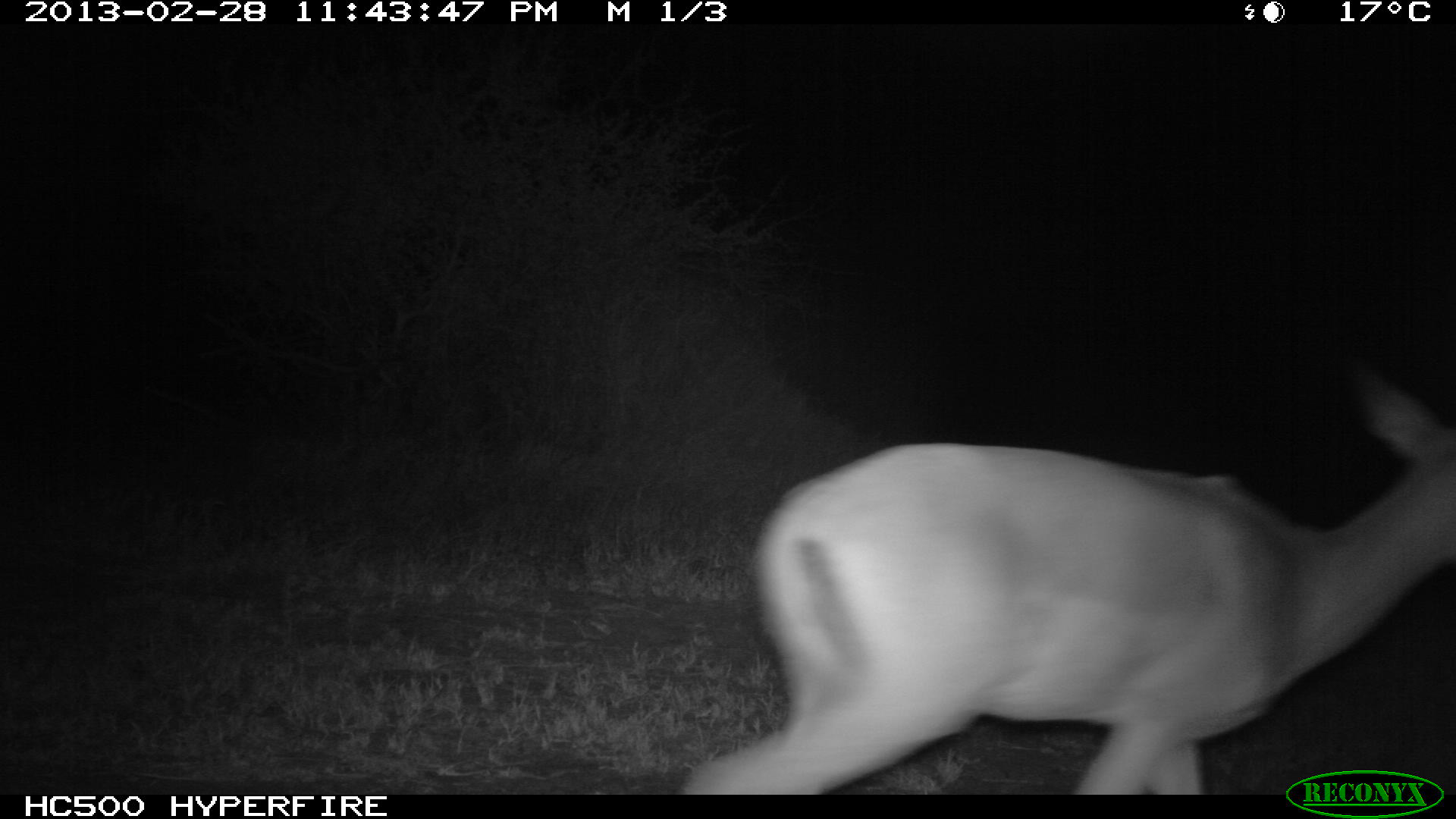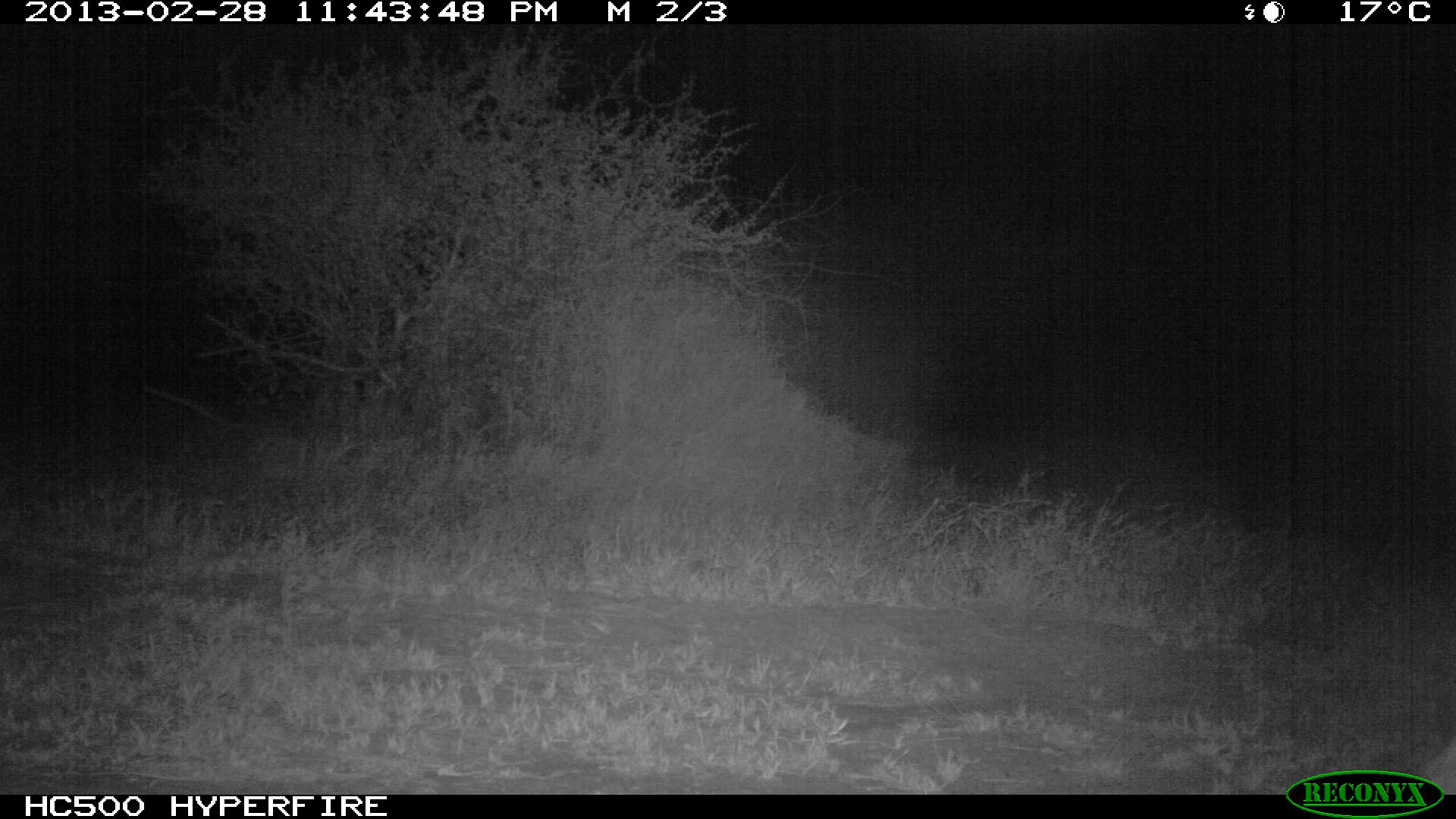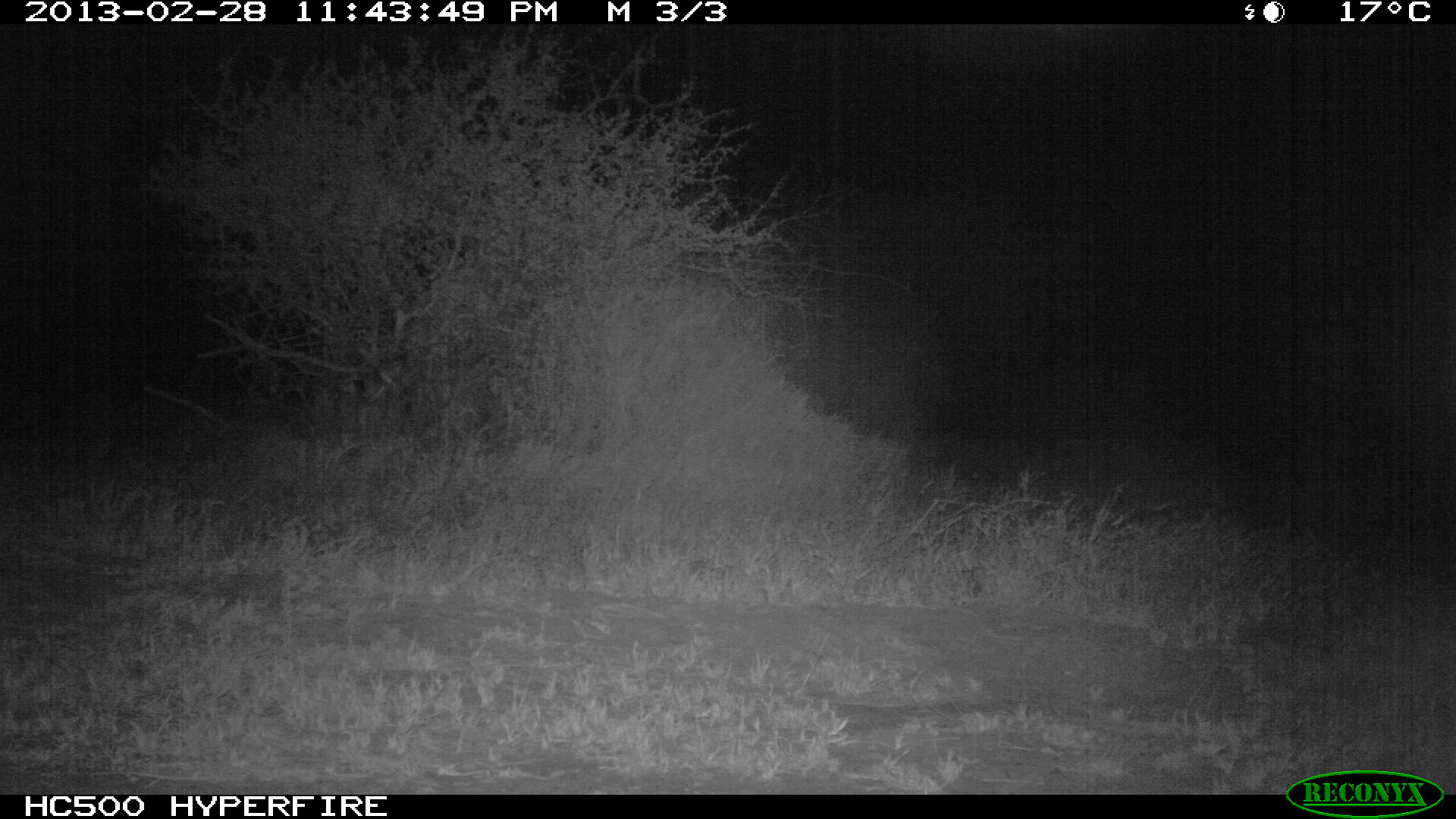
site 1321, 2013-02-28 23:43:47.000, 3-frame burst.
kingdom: Animalia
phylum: Chordata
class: Mammalia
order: Artiodactyla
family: Bovidae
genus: Aepyceros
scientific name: Aepyceros melampus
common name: impala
Aepyceros melampus (impala), count 1.